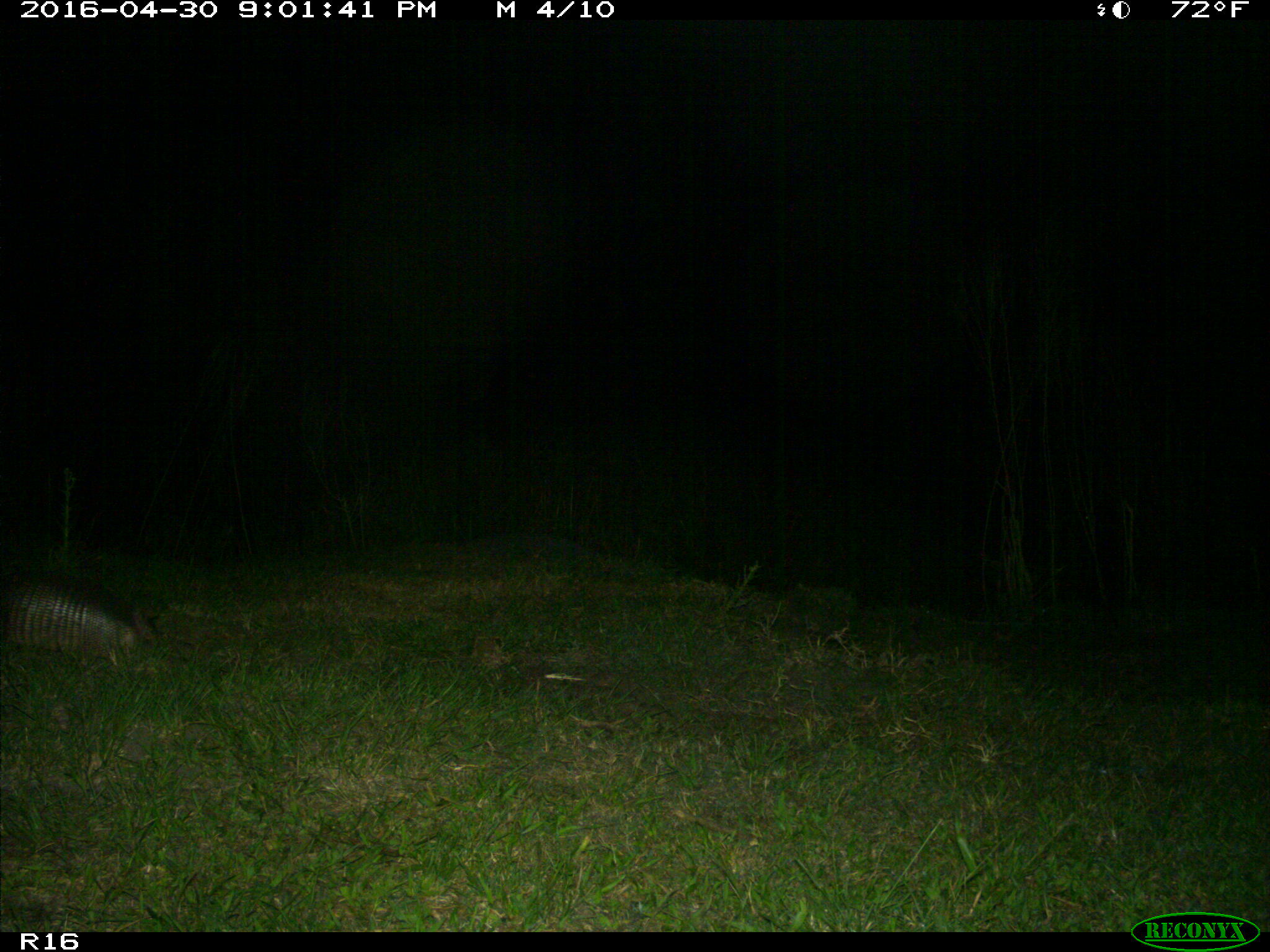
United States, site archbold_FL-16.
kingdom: Animalia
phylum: Chordata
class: Mammalia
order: Cingulata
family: Dasypodidae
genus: Dasypus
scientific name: Dasypus novemcinctus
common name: nine-banded armadillo